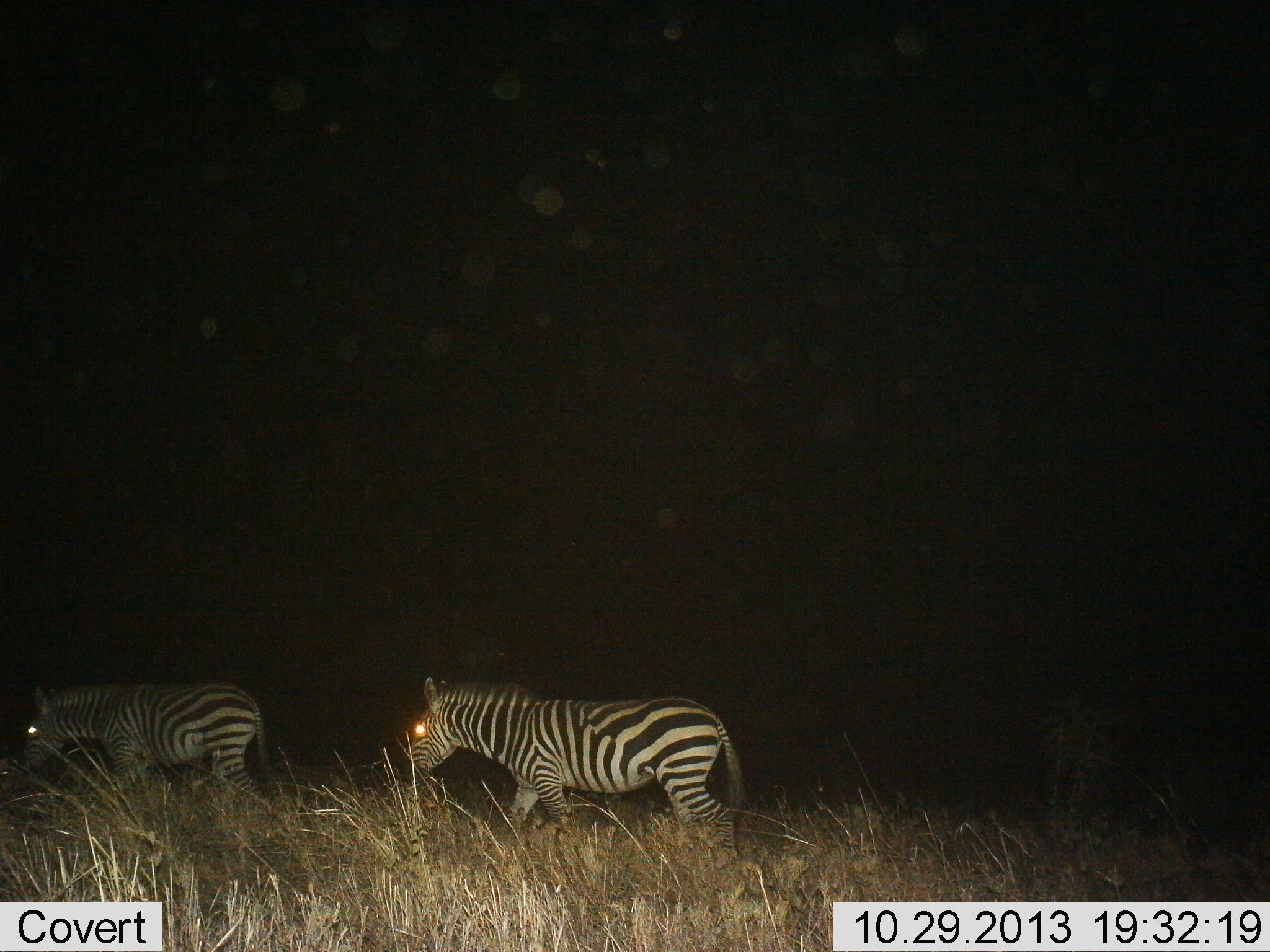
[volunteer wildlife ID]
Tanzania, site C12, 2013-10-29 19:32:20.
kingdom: Animalia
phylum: Chordata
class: Mammalia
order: Perissodactyla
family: Equidae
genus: Equus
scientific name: Equus quagga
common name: plains zebra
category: zebra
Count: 2.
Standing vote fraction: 10%.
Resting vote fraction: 10%.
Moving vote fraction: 90%.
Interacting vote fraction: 0%.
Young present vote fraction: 0%.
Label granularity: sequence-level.